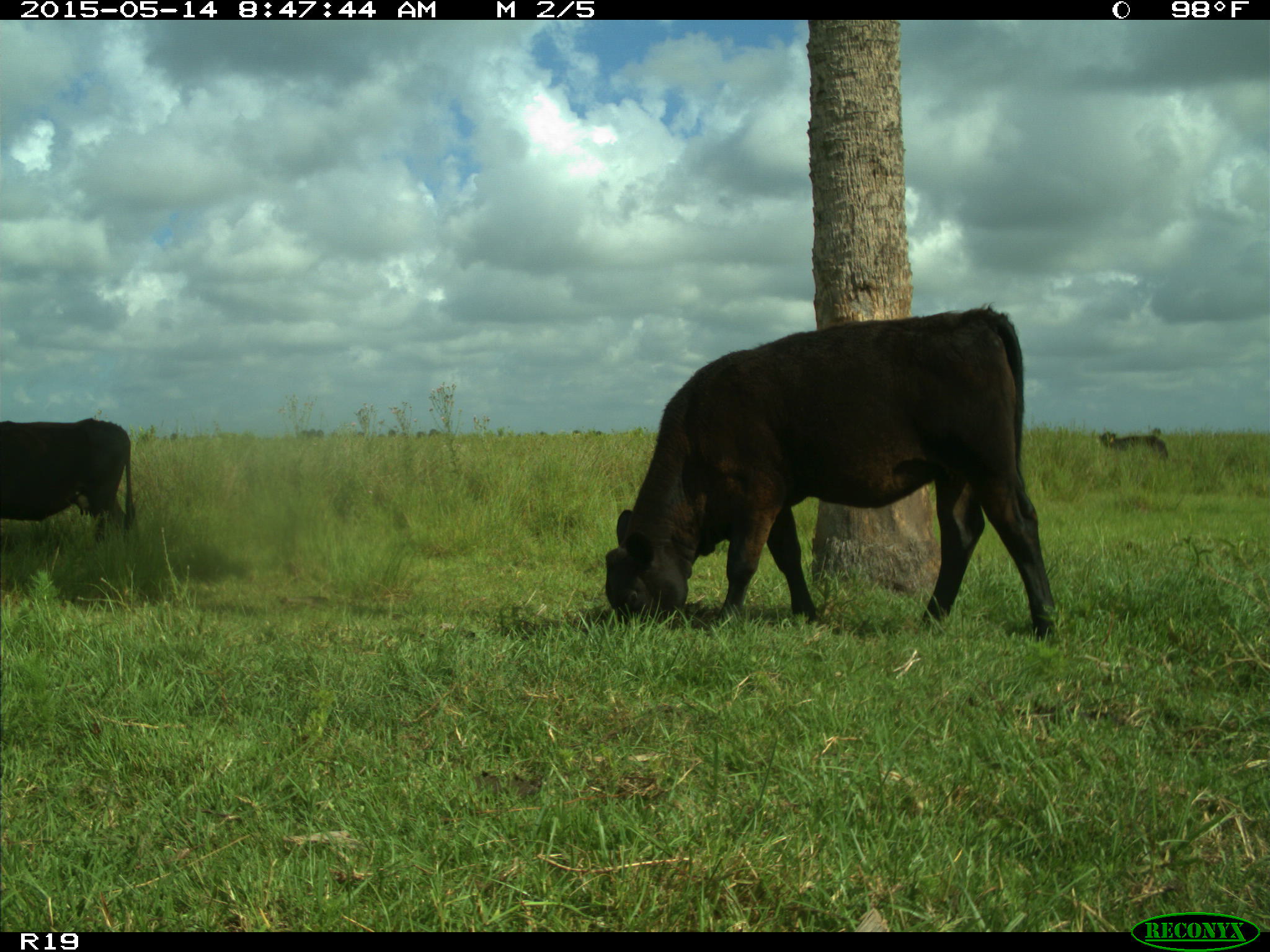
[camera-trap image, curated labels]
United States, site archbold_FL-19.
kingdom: Animalia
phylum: Chordata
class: Mammalia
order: Artiodactyla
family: Bovidae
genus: Bos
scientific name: Bos taurus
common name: domestic cow